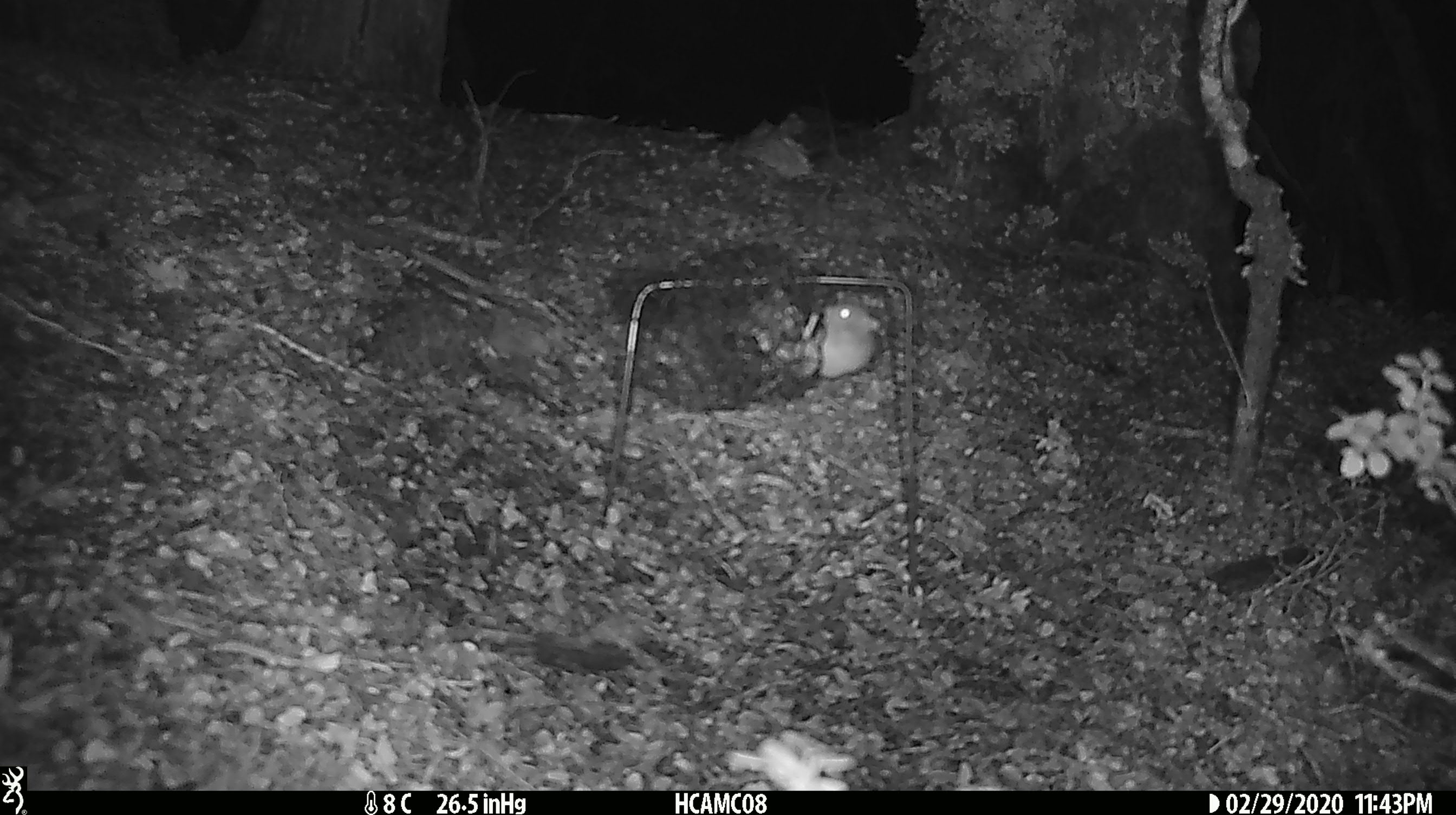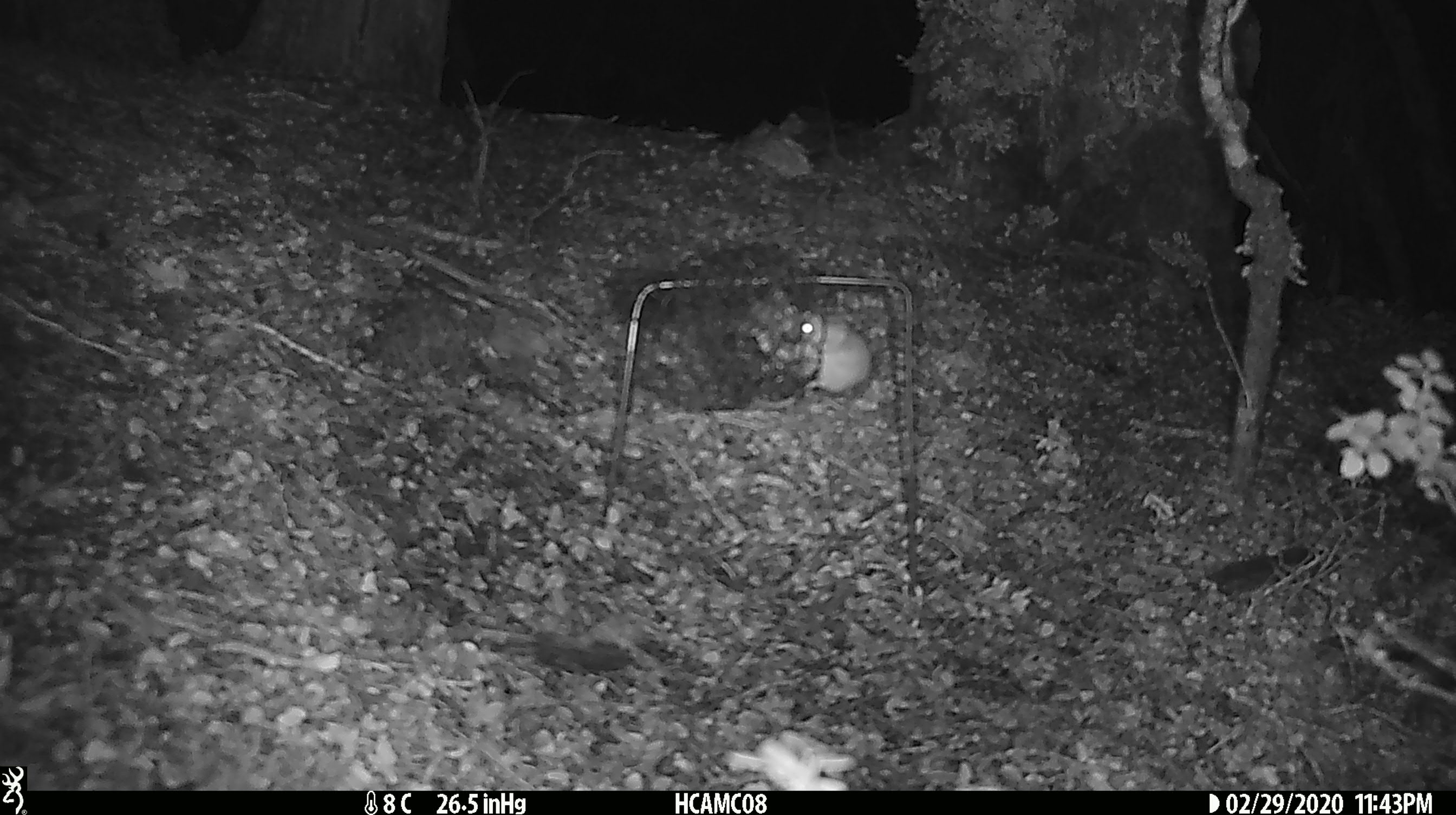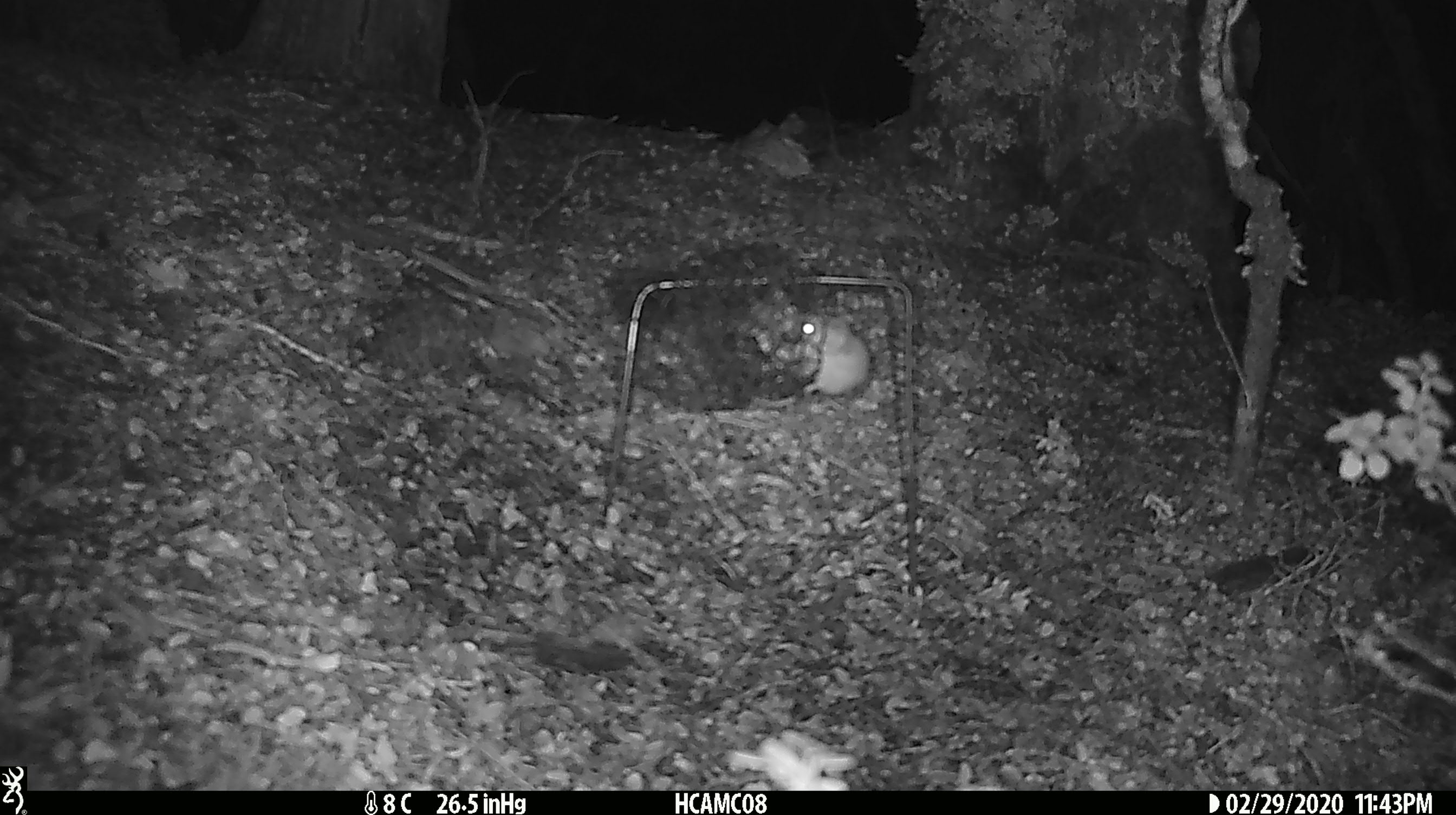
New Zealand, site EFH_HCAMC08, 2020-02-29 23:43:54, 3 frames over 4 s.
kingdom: Animalia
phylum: Chordata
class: Mammalia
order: Rodentia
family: Muridae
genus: Mus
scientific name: Mus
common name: mouse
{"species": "mouse (Mus)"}